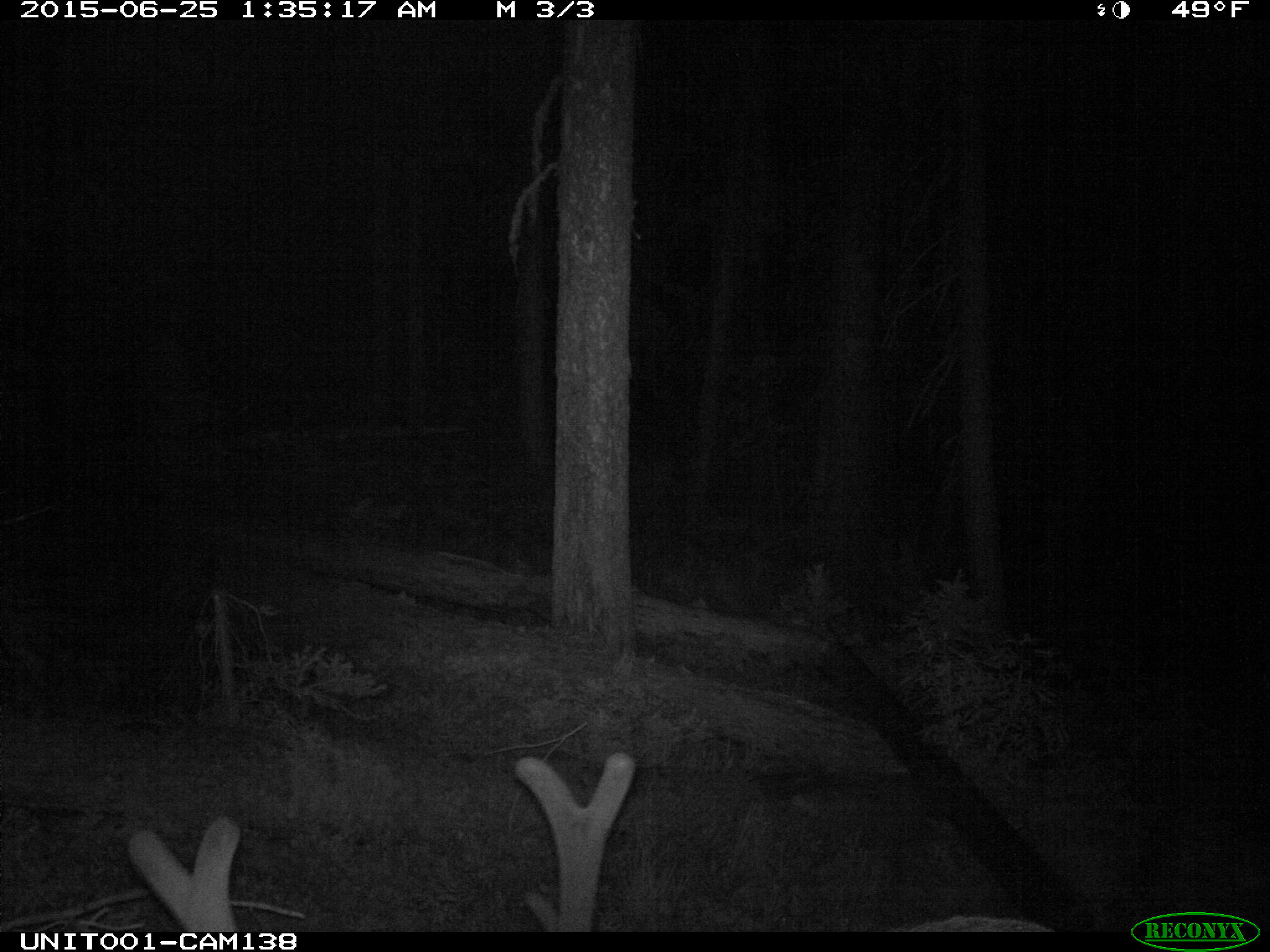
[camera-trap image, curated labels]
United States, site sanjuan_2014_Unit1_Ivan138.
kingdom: Animalia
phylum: Chordata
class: Mammalia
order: Artiodactyla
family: Cervidae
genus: Cervus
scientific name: Cervus elaphus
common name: red deer